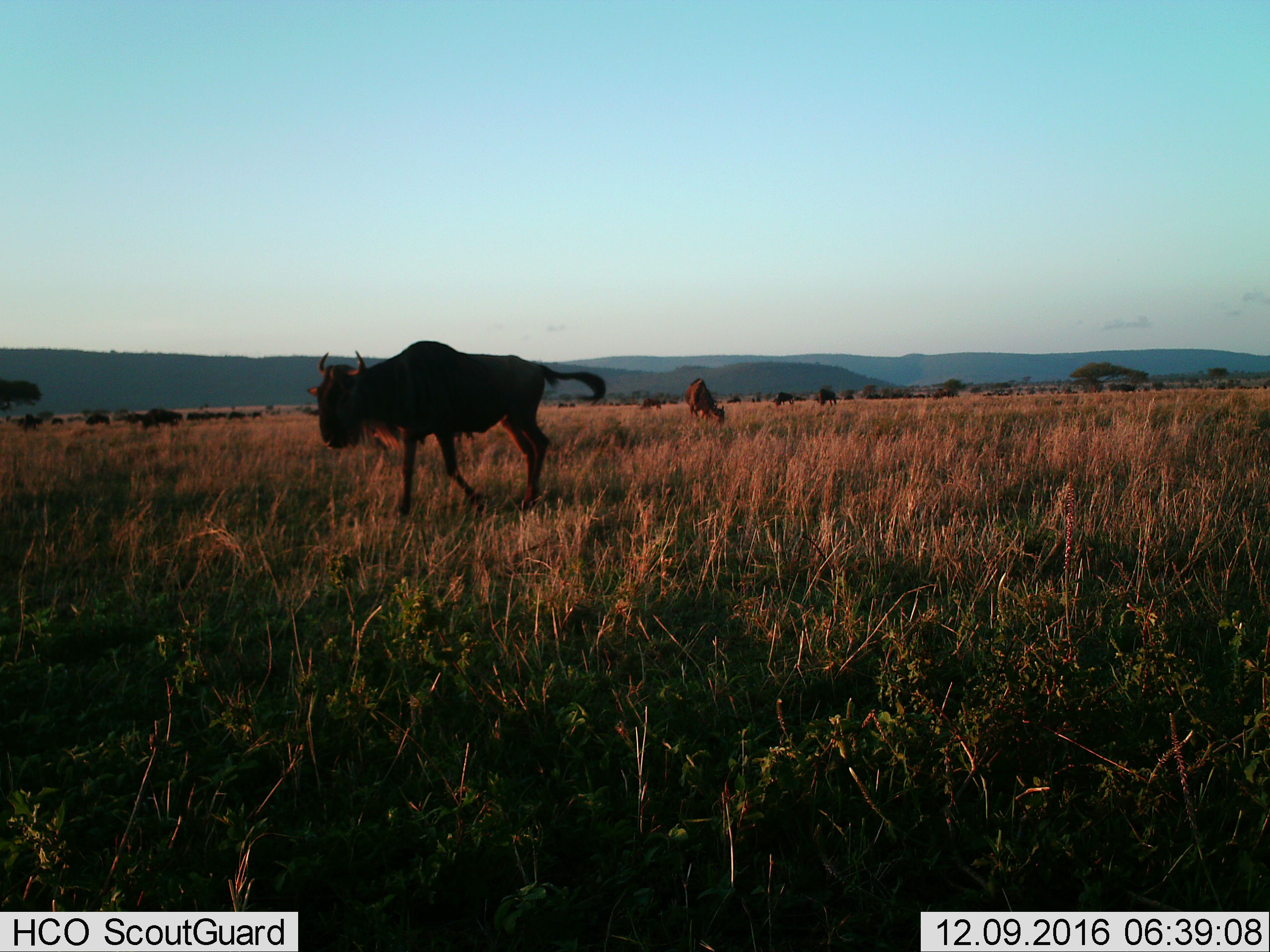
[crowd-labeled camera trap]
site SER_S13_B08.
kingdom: Animalia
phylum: Chordata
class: Mammalia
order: Artiodactyla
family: Bovidae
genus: Connochaetes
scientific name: Connochaetes taurinus taurinus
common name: blue wildebeest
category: wildebeestblue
Wildebeestblue (blue wildebeest) (Connochaetes taurinus taurinus), count 9. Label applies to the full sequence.